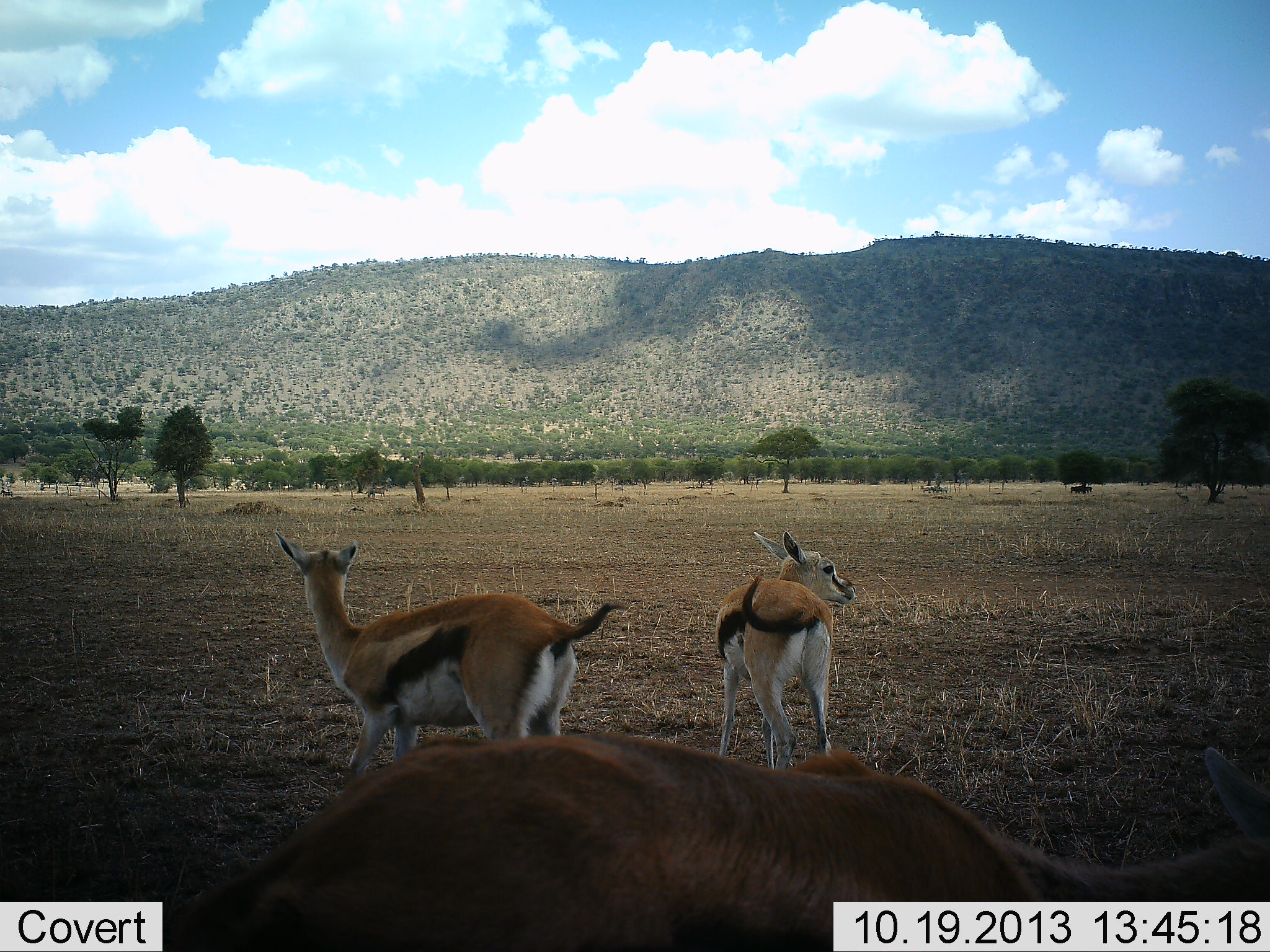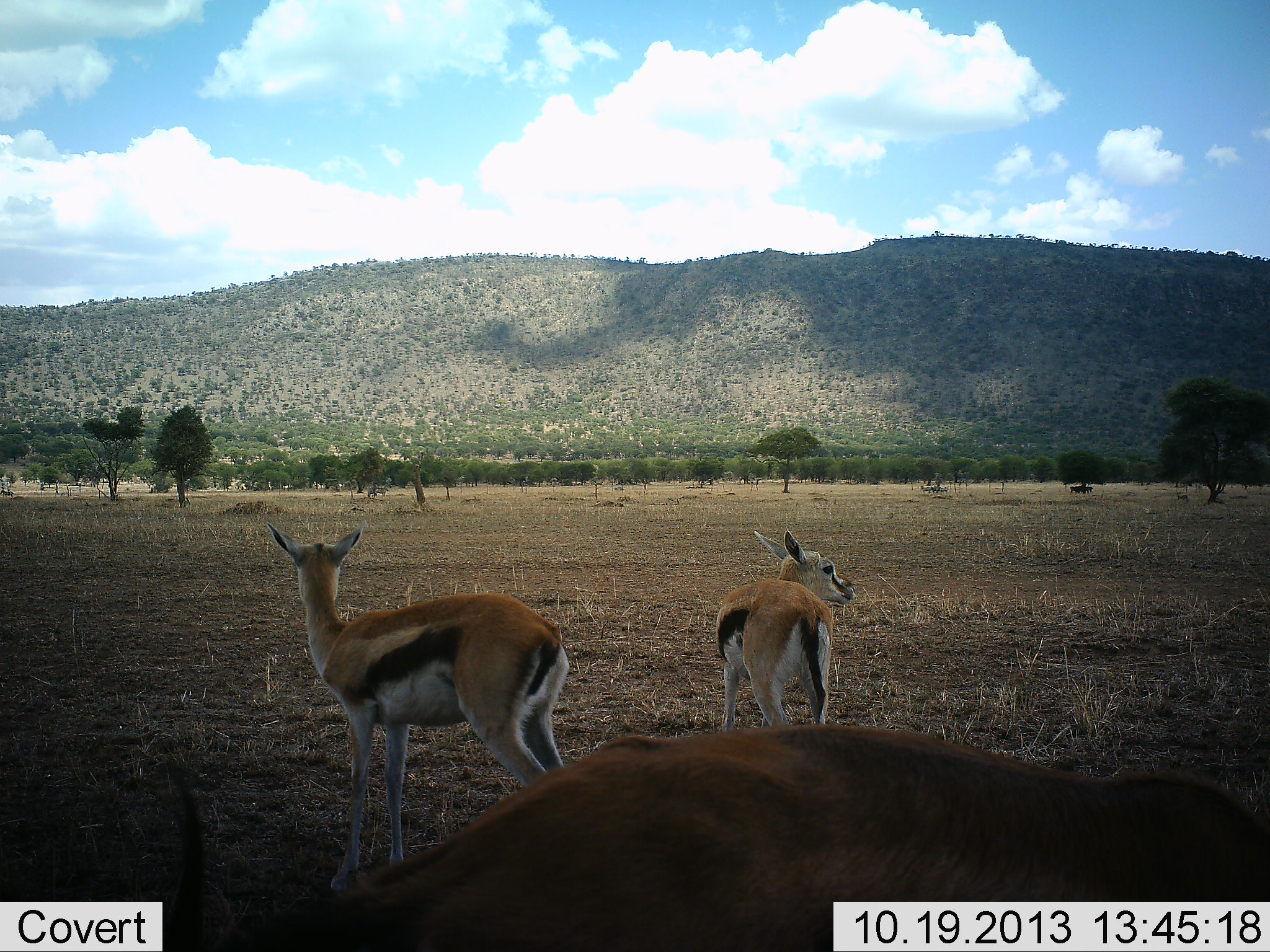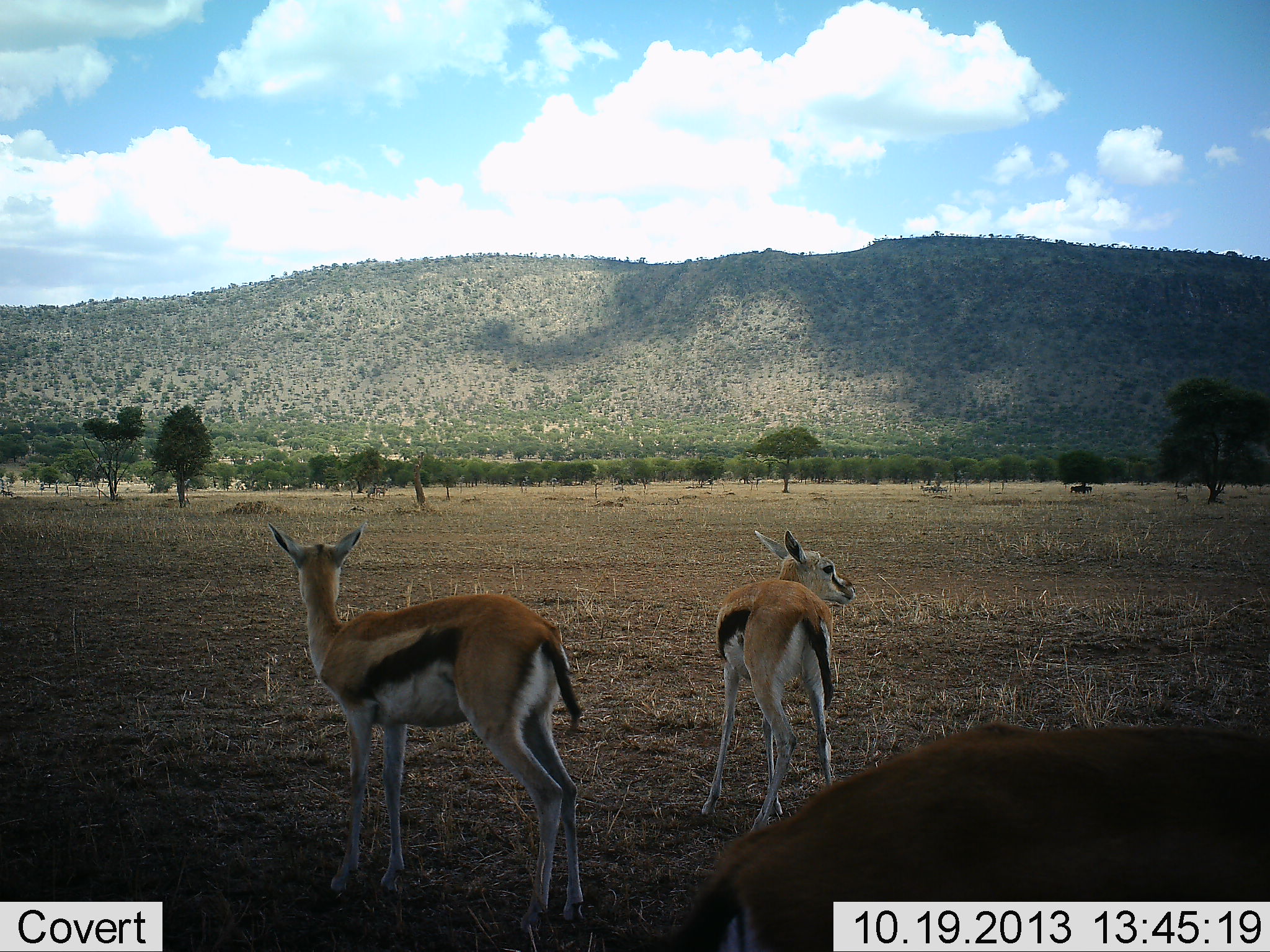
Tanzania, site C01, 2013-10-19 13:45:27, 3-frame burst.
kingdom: Animalia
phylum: Chordata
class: Mammalia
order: Artiodactyla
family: Bovidae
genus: Eudorcas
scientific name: Eudorcas thomsonii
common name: thomson's gazelle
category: gazellethomsons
Gazellethomsons (thomson's gazelle) (Eudorcas thomsonii), count 3. Behavior (volunteer vote fractions): standing 100%, resting 0%, moving 10%, interacting 0%. Young present (vote fraction): 20%. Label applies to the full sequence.